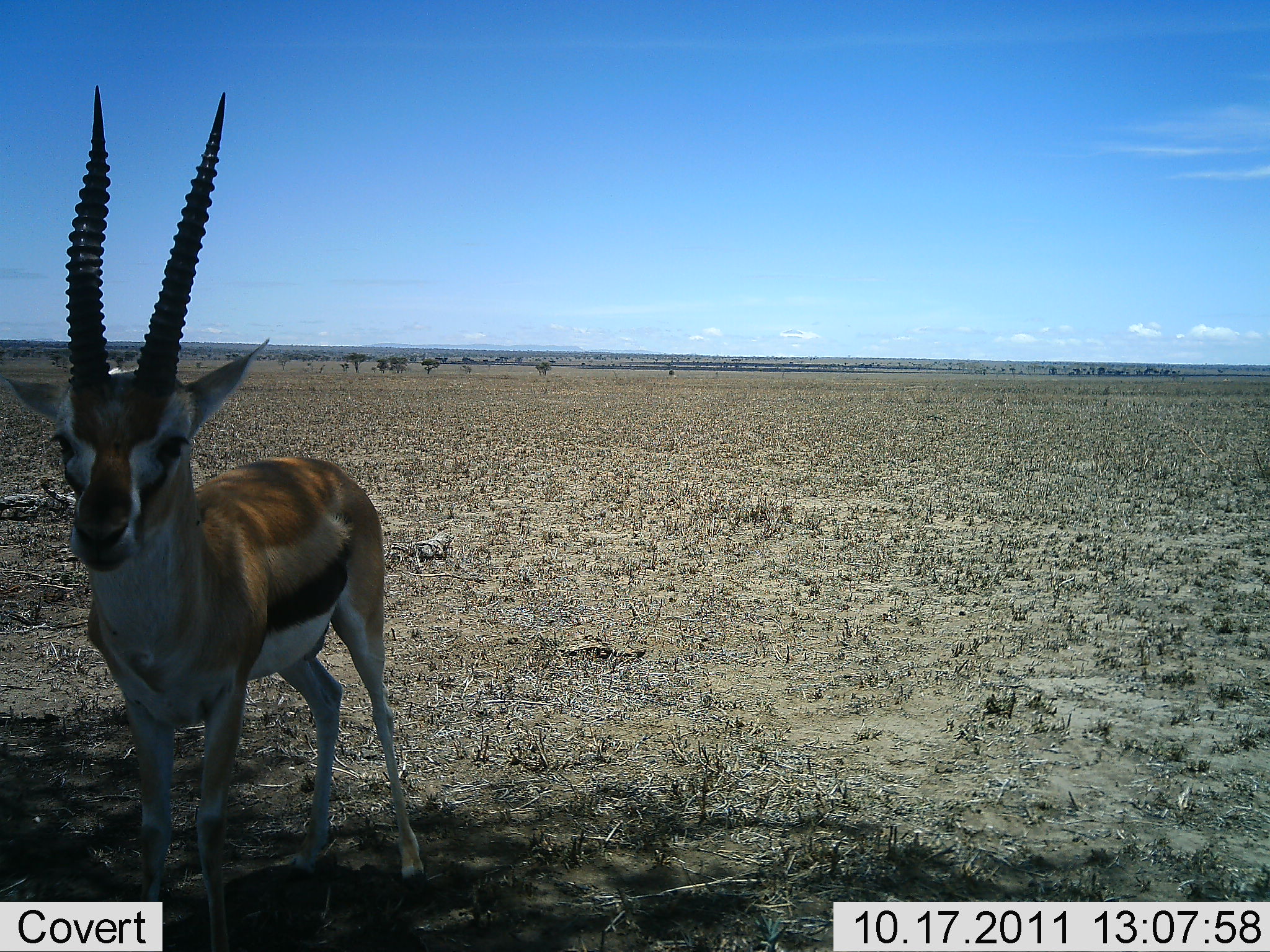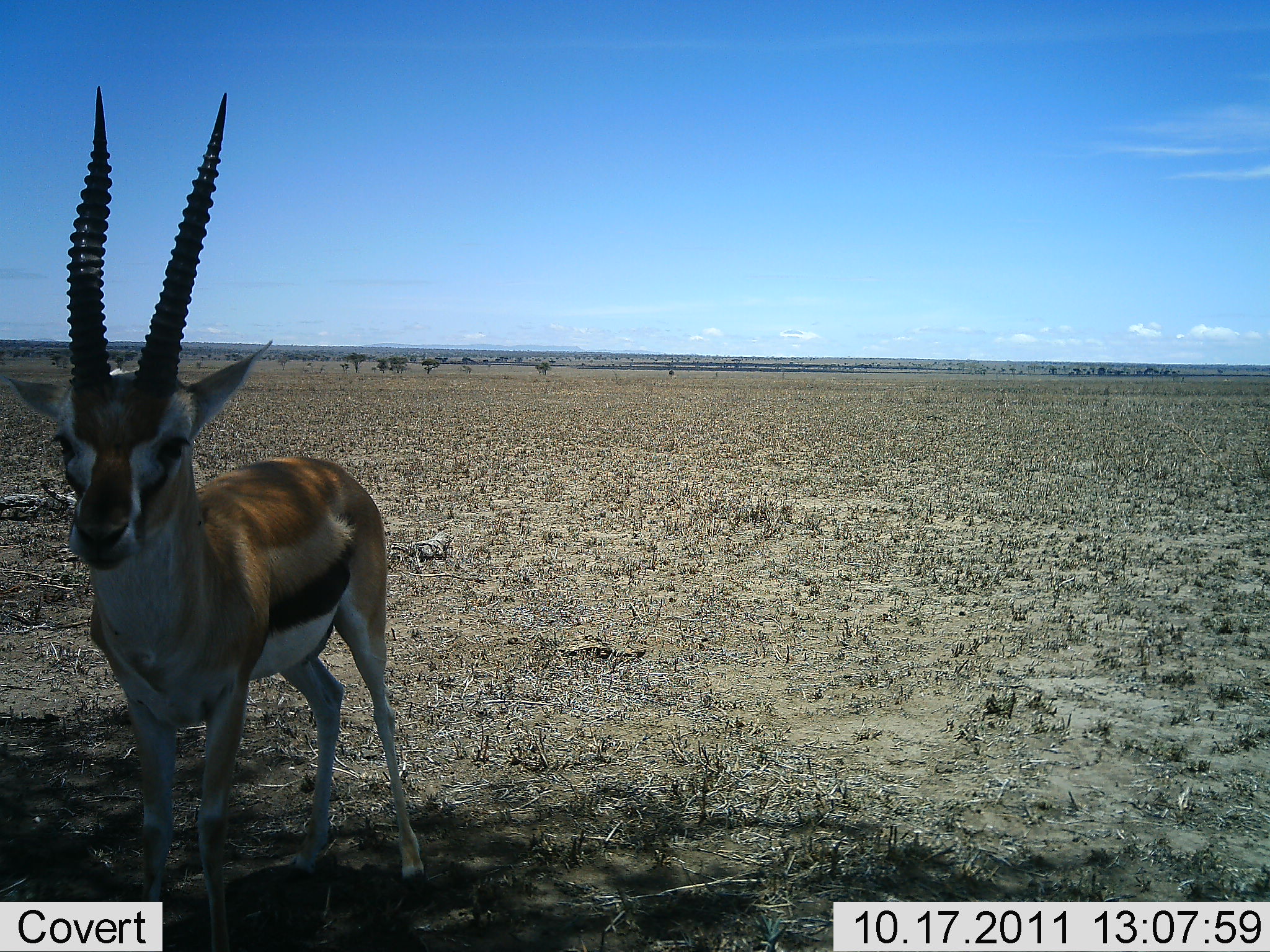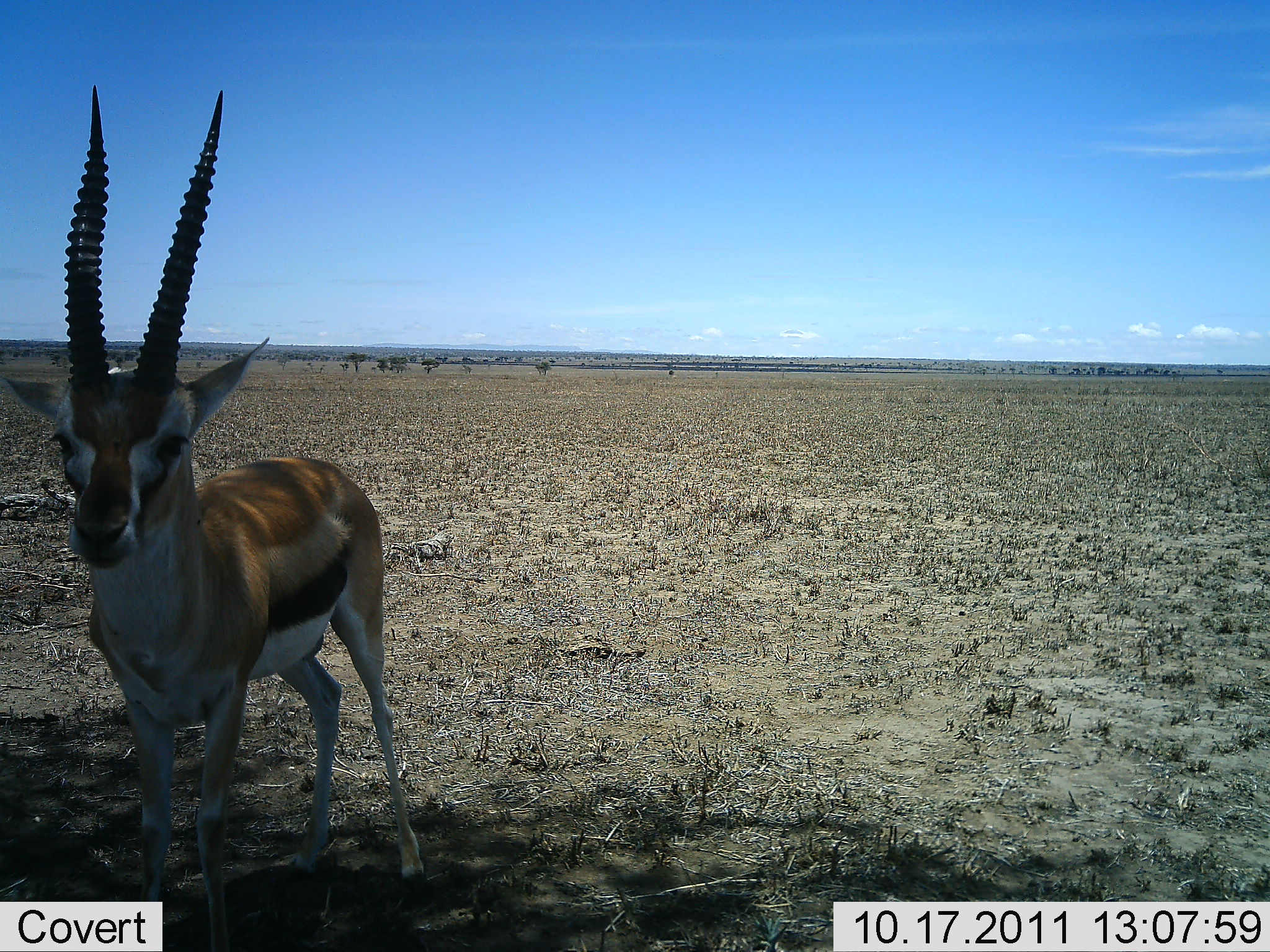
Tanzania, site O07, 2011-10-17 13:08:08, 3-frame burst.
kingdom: Animalia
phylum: Chordata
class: Mammalia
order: Artiodactyla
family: Bovidae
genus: Eudorcas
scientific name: Eudorcas thomsonii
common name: thomson's gazelle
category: gazellethomsons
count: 1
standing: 85%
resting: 8%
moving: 0%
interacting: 8%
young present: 0%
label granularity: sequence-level